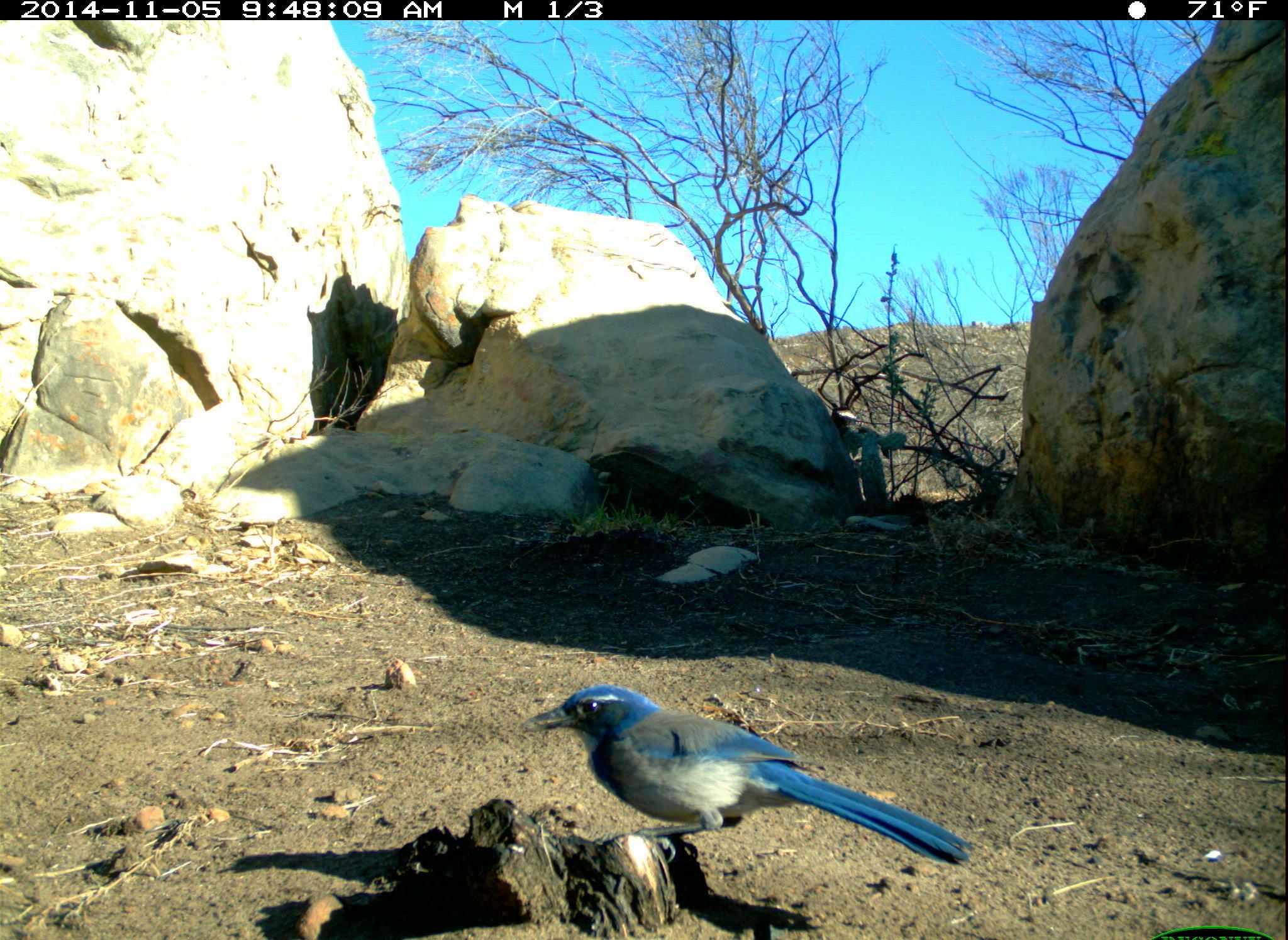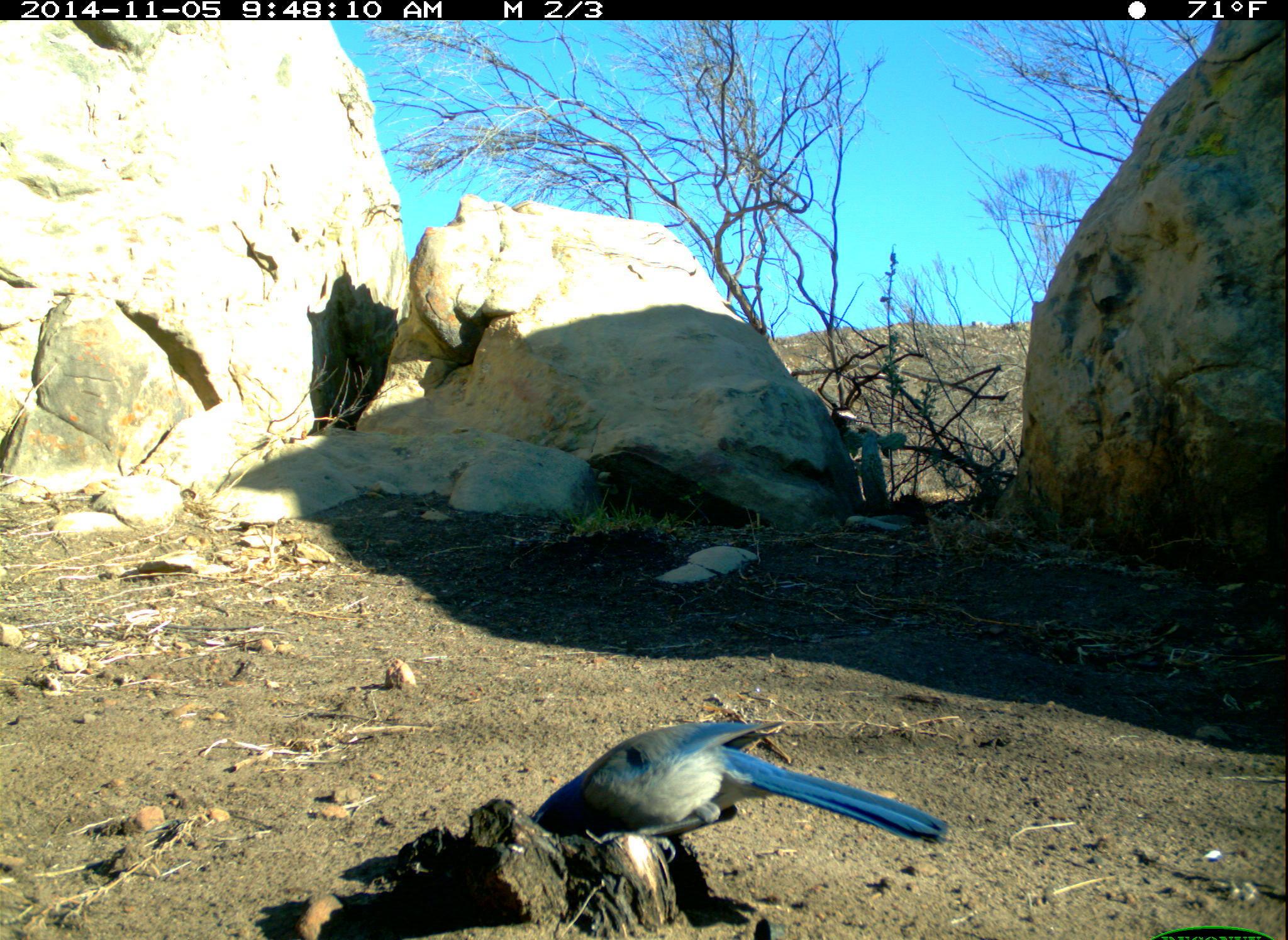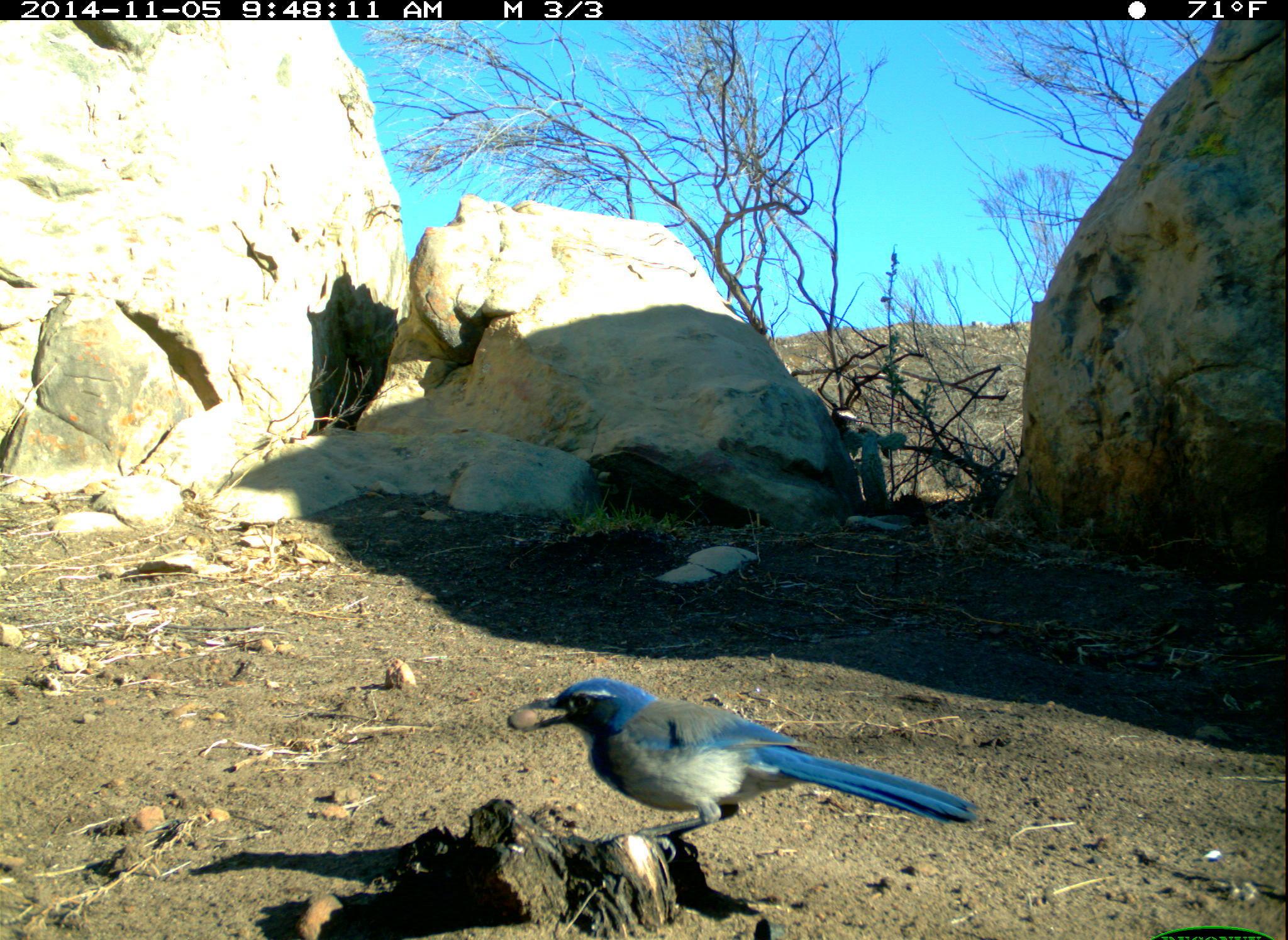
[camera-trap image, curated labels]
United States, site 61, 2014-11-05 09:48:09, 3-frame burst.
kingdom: Animalia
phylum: Chordata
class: Aves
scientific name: Aves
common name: bird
Bird (Aves).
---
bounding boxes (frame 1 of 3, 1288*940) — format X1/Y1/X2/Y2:
bird: 501/676/1003/921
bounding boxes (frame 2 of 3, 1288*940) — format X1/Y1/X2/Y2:
bird: 517/714/953/884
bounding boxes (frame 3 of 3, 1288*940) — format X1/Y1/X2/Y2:
bird: 504/667/982/904